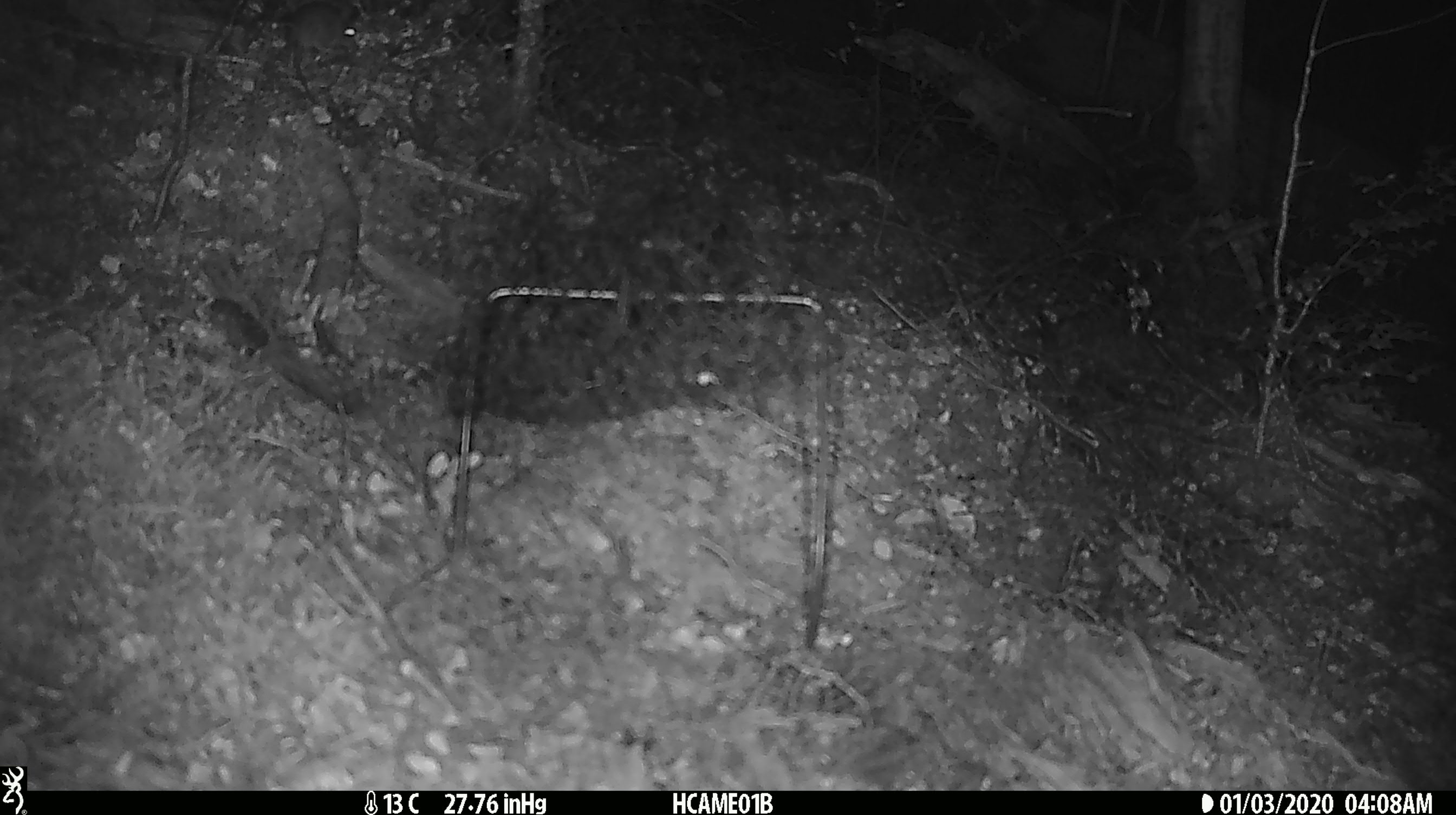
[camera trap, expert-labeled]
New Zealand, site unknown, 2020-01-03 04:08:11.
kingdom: Animalia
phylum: Chordata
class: Mammalia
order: Rodentia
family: Muridae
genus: Mus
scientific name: Mus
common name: mouse